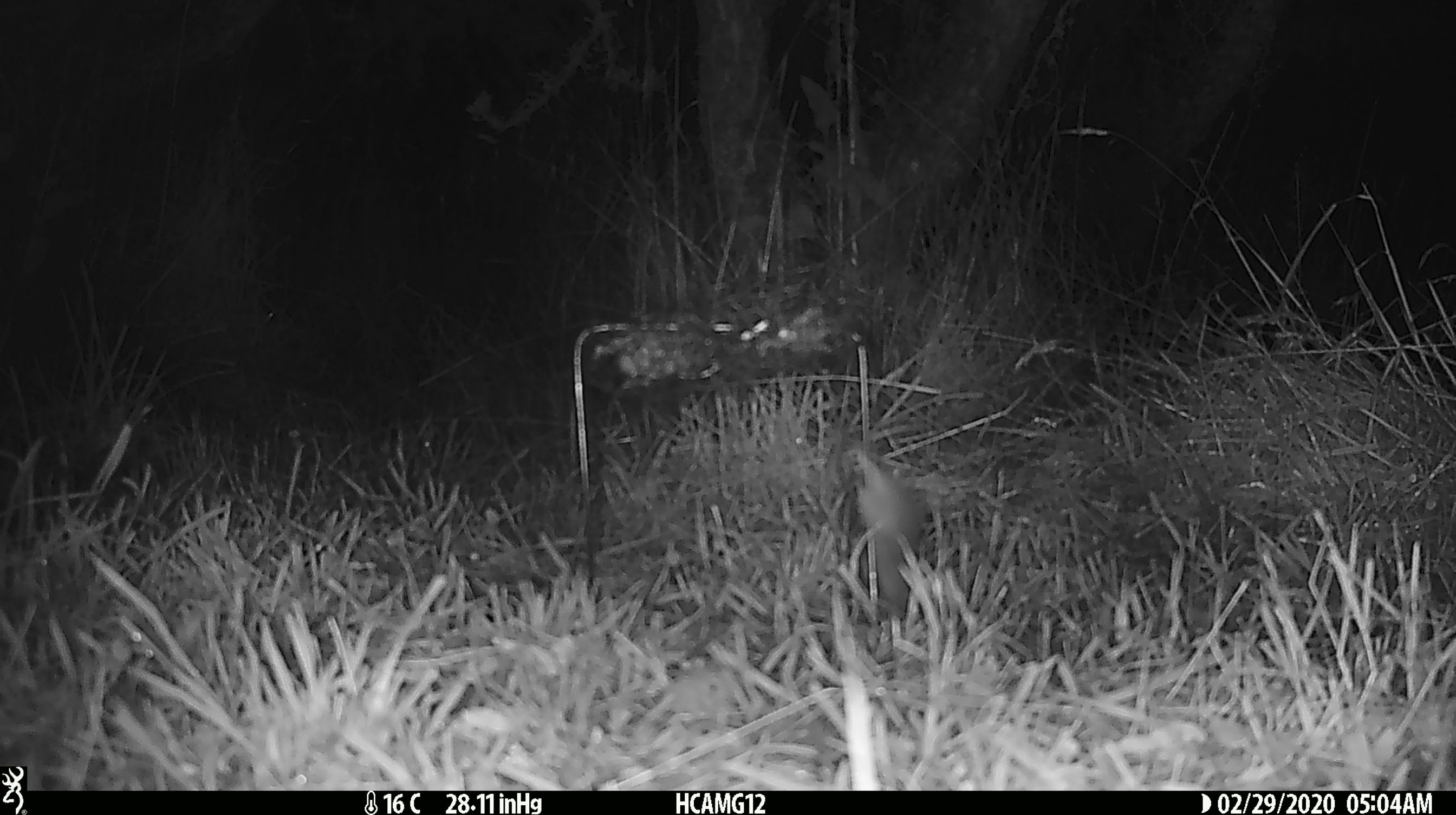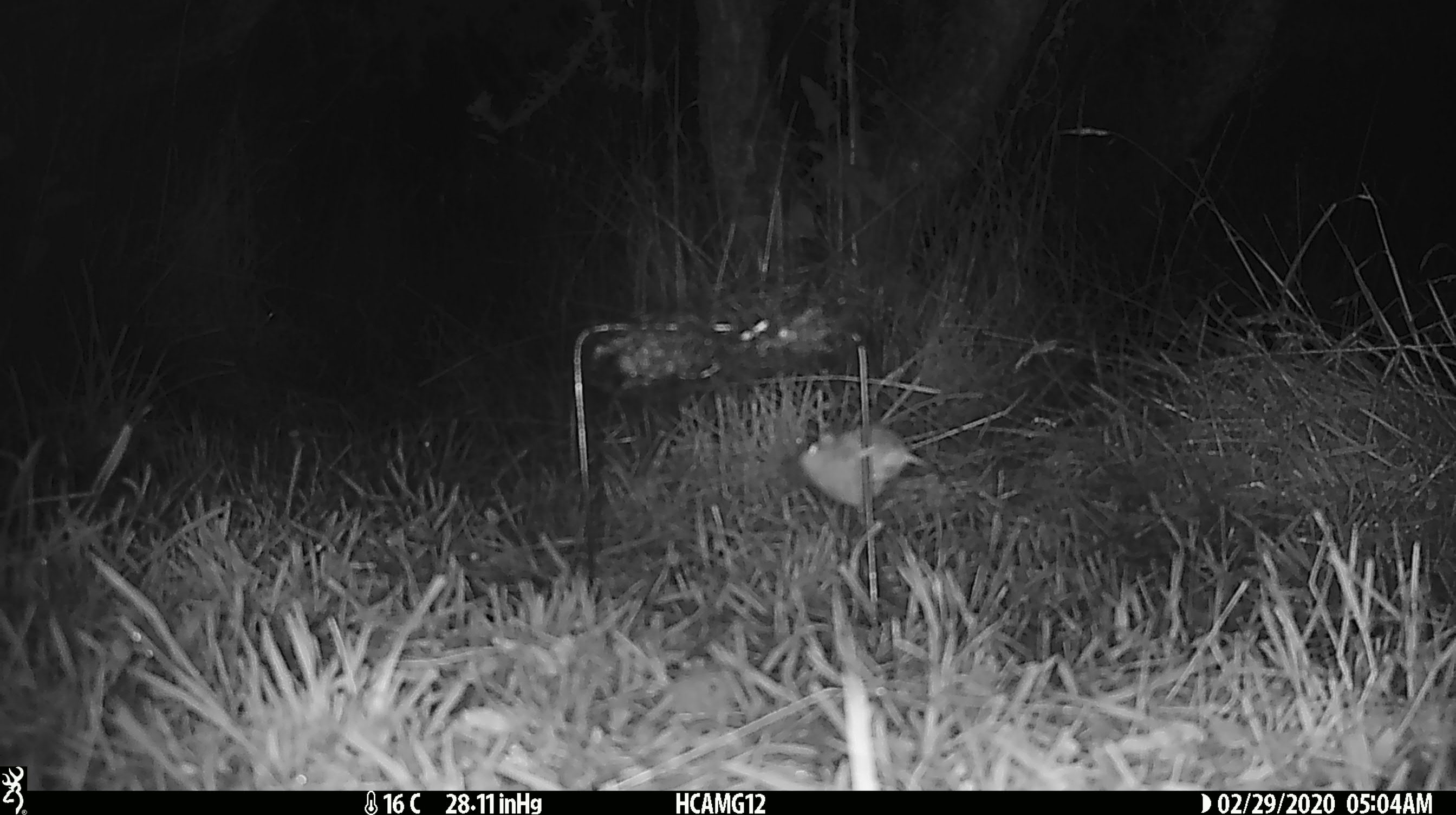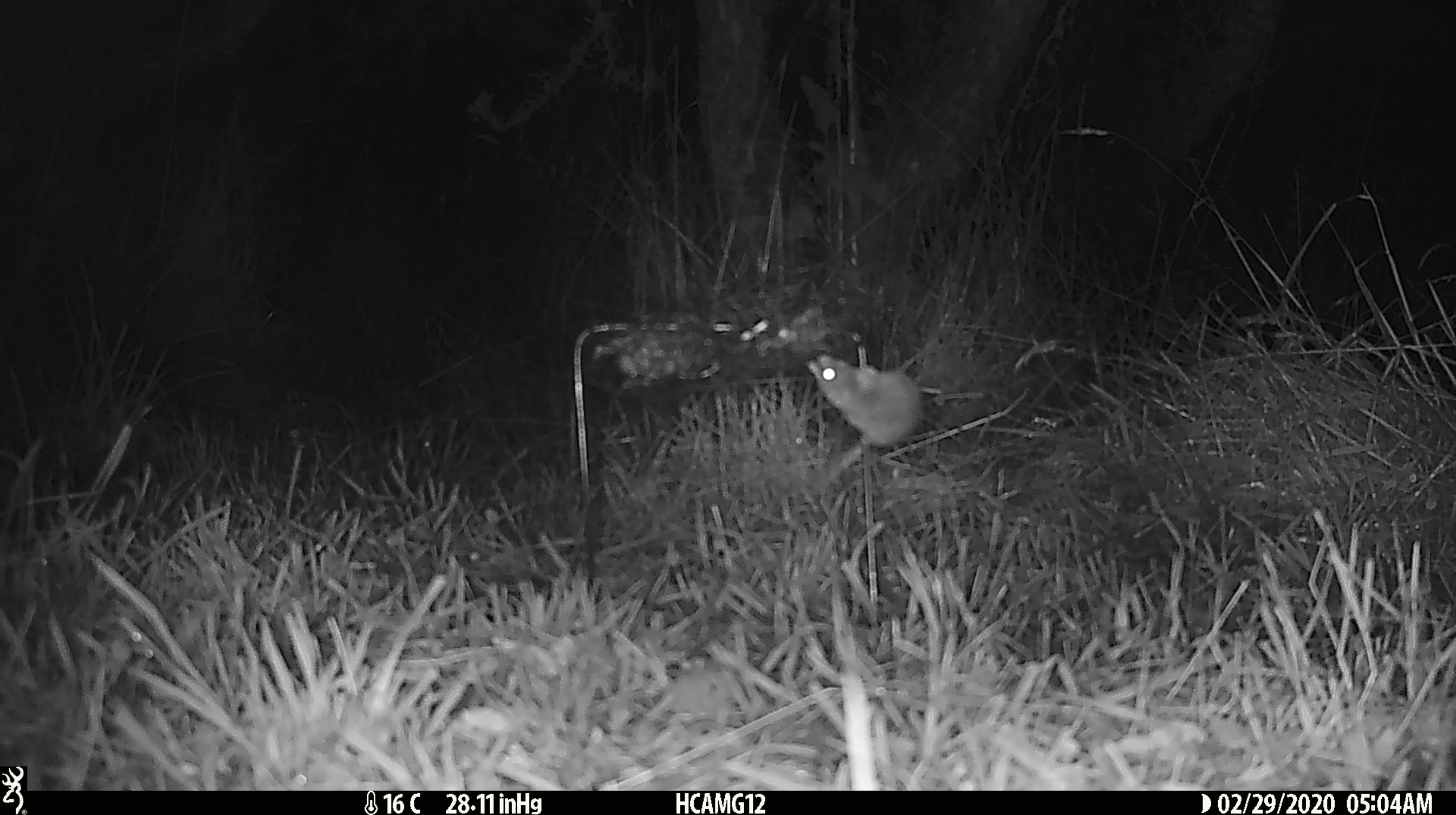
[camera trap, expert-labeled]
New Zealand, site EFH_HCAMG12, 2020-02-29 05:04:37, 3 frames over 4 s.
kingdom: Animalia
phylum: Chordata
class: Mammalia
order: Rodentia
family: Muridae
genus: Mus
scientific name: Mus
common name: mouse